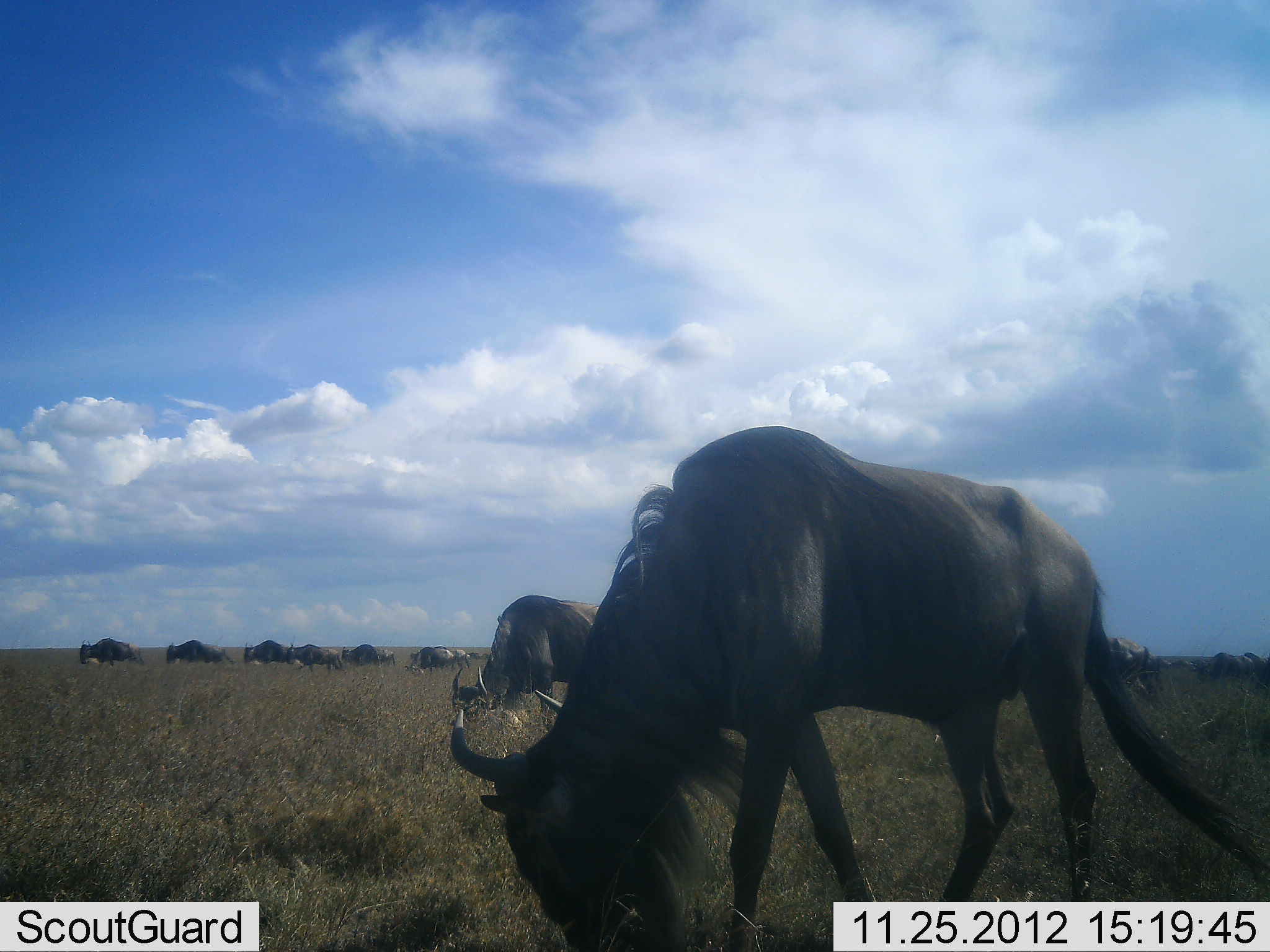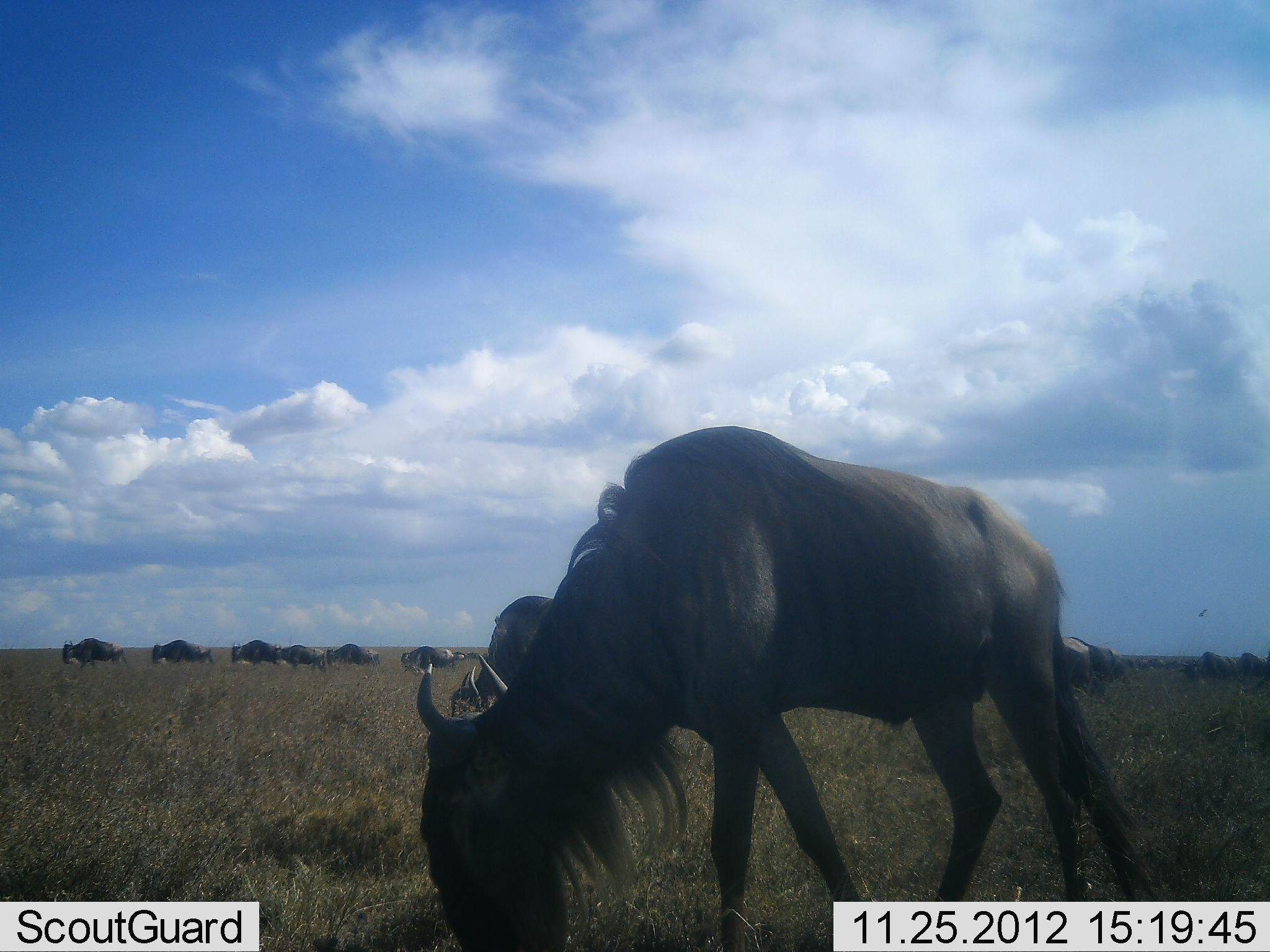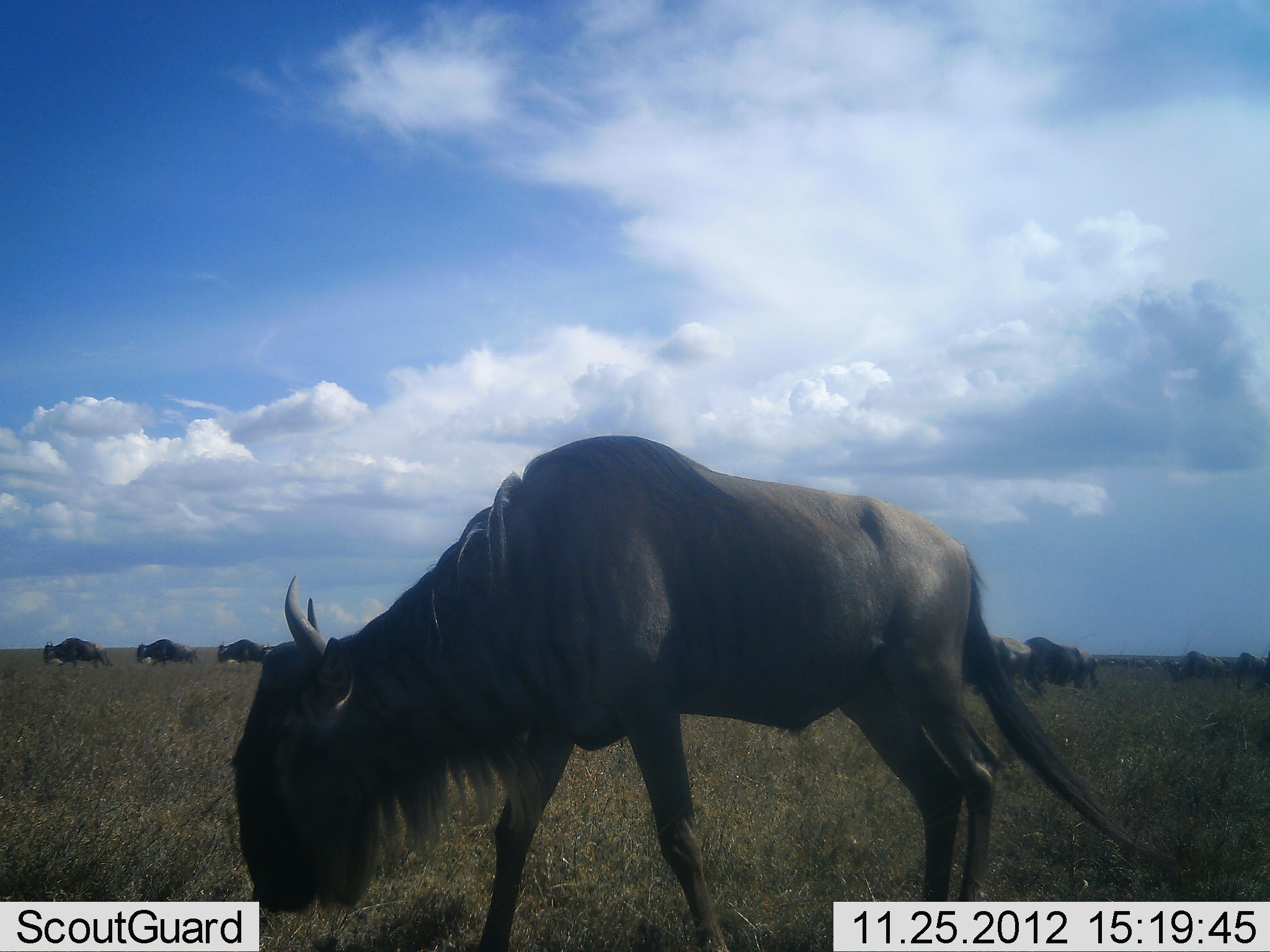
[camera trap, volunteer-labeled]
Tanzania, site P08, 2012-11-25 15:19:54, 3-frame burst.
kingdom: Animalia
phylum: Chordata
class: Mammalia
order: Artiodactyla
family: Bovidae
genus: Connochaetes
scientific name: Connochaetes taurinus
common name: blue wildebeest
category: wildebeest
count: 11-50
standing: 20%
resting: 0%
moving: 70%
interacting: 0%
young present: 0%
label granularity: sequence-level